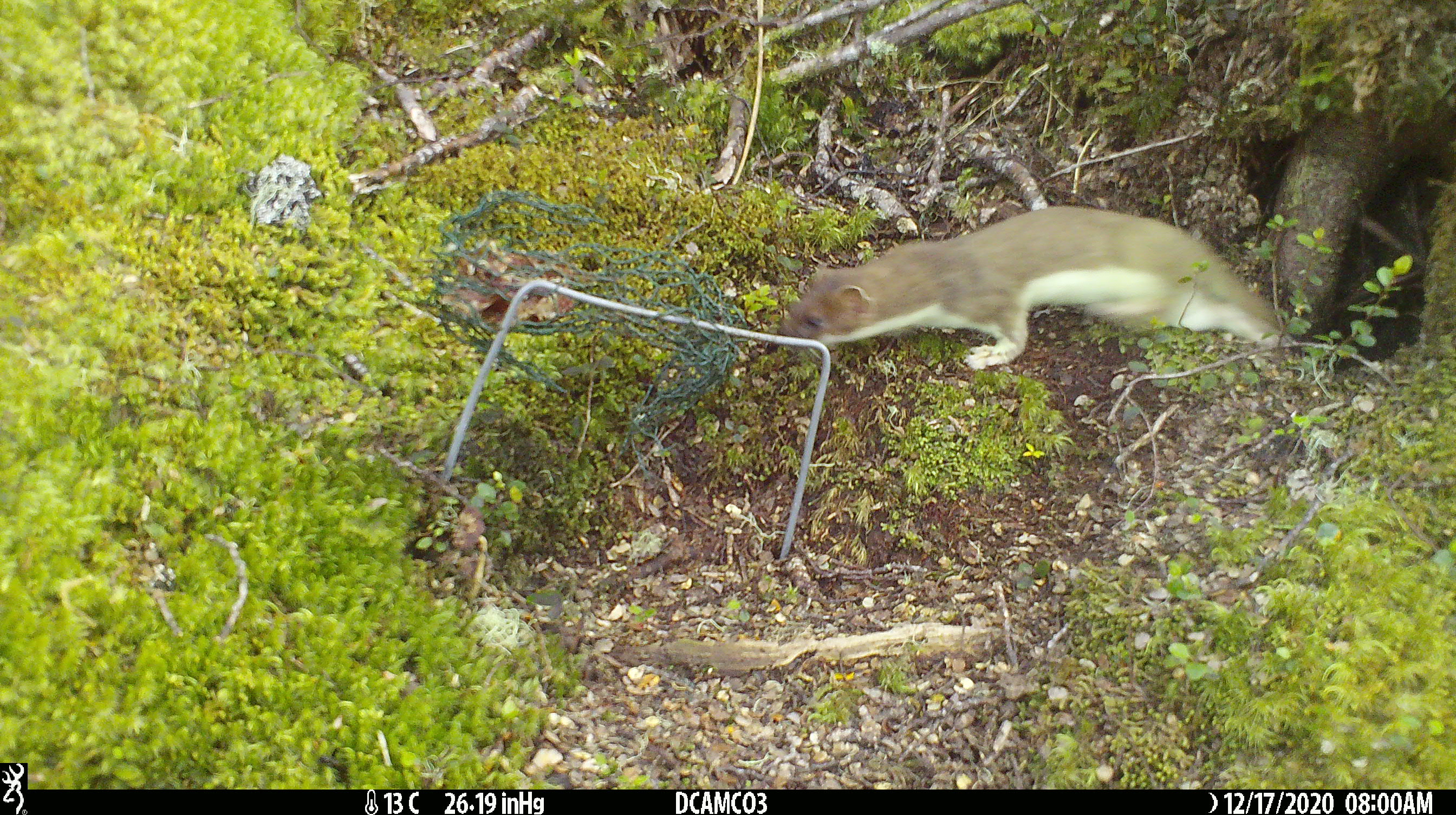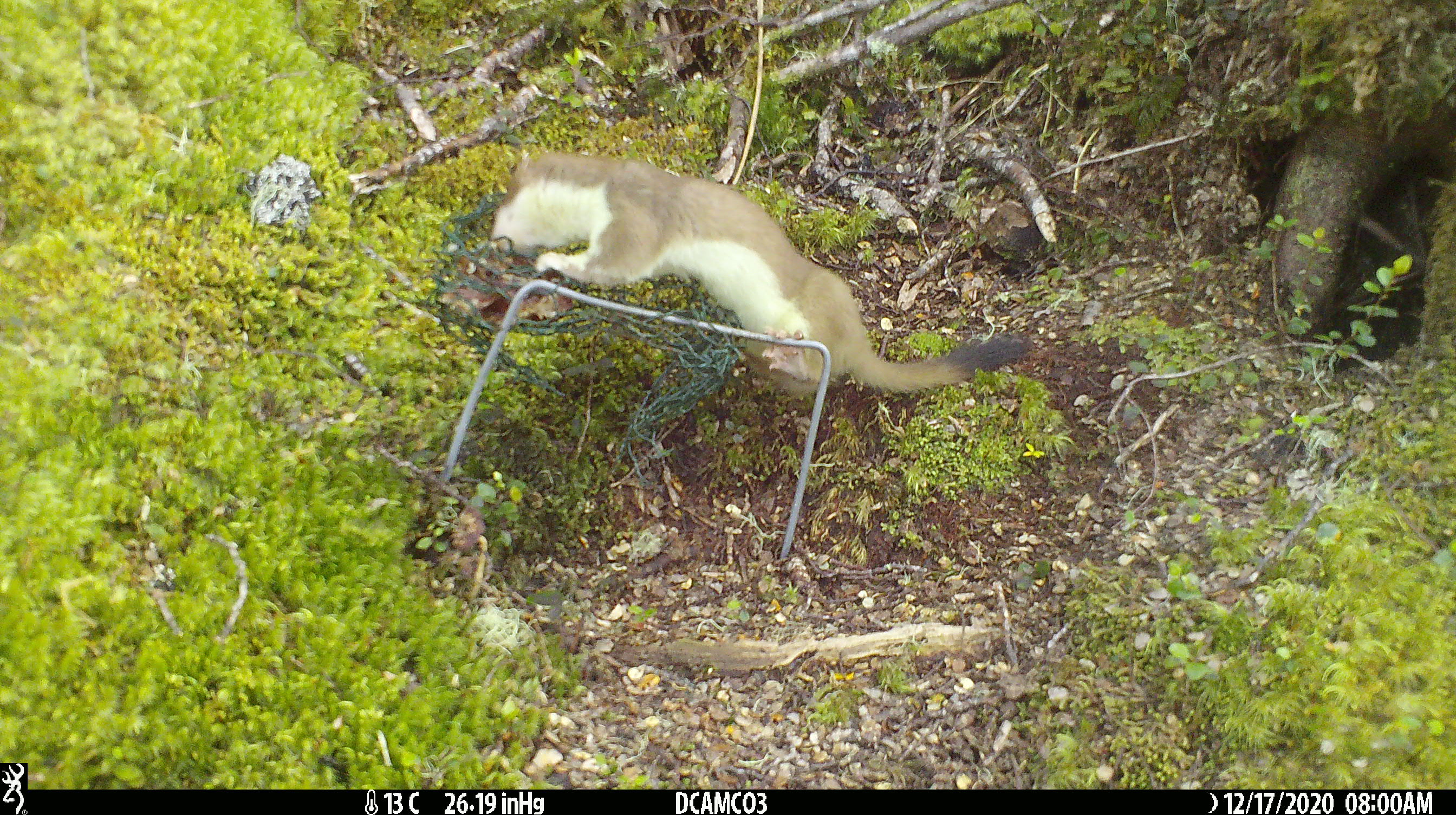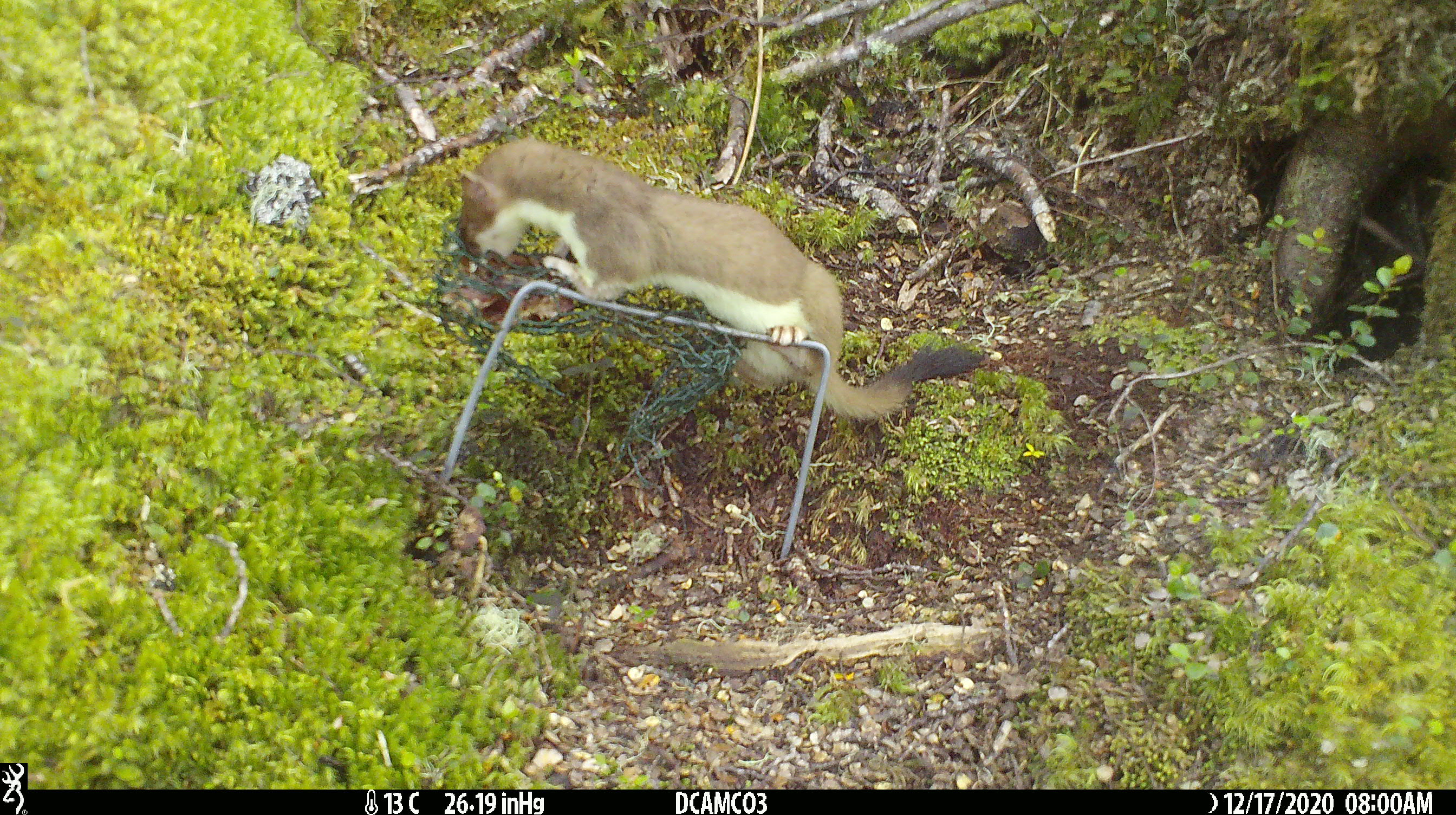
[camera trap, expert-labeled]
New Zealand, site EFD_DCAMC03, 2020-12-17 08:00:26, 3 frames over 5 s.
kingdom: Animalia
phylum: Chordata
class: Mammalia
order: Carnivora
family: Mustelidae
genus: Mustela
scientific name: Mustela erminea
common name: stoat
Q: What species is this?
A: Stoat (Mustela erminea).